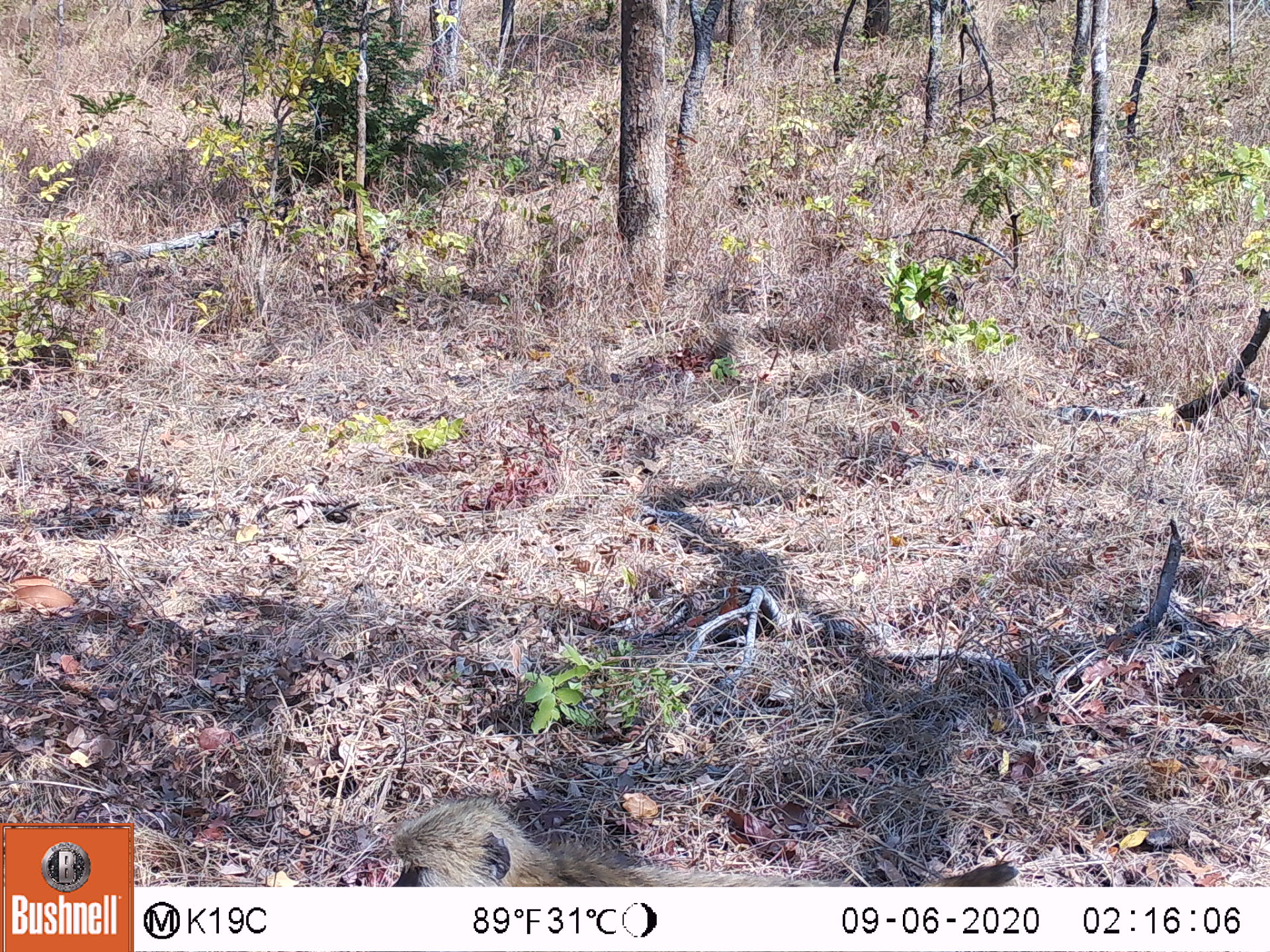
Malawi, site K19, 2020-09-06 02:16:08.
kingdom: Animalia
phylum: Chordata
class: Mammalia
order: Primates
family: Cercopithecidae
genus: Papio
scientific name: Papio cynocephalus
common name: yellow baboon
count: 1